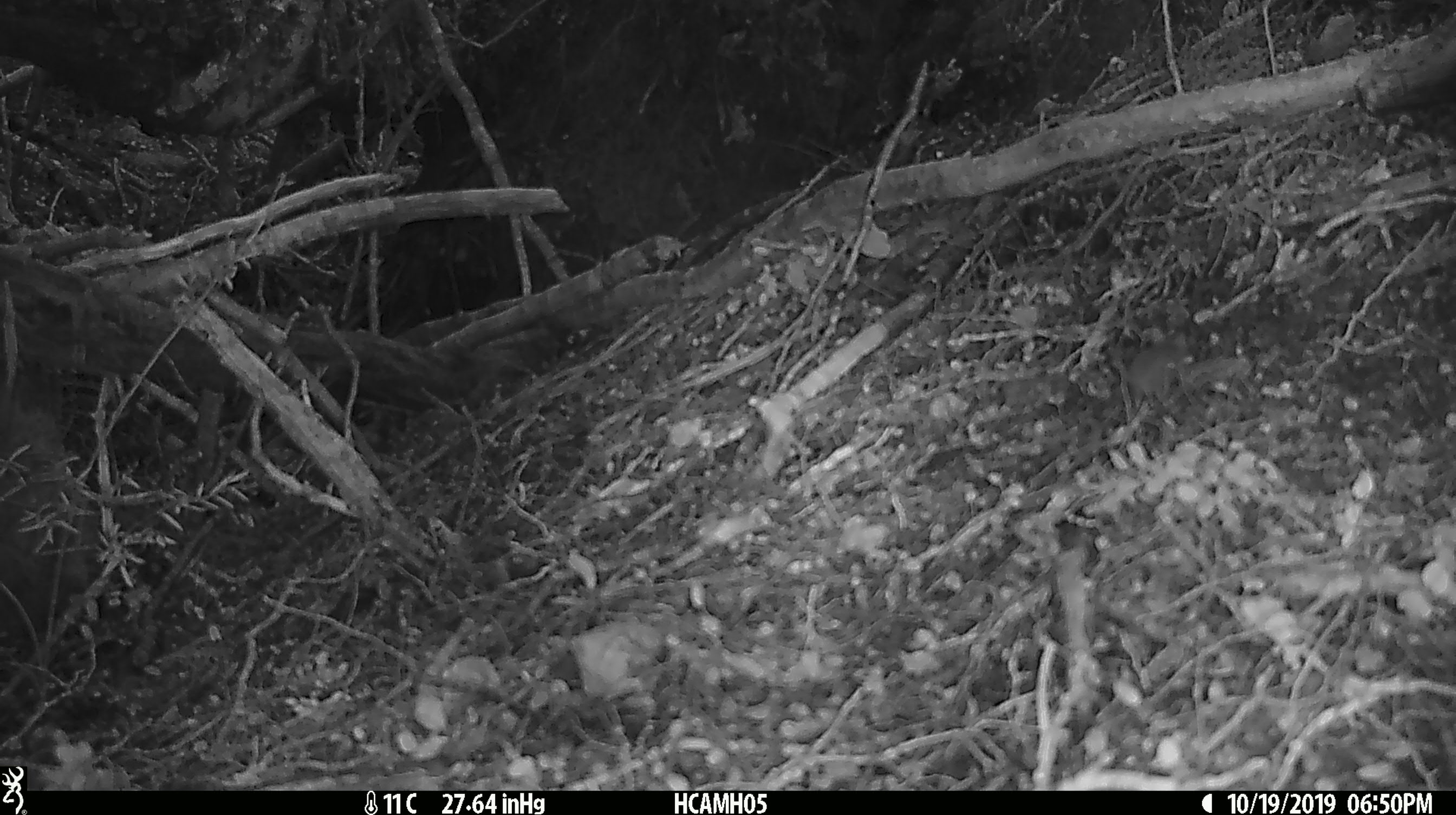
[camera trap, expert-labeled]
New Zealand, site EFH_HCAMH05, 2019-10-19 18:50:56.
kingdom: Animalia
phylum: Chordata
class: Mammalia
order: Rodentia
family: Muridae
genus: Mus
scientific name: Mus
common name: mouse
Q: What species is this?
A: Mouse (Mus).